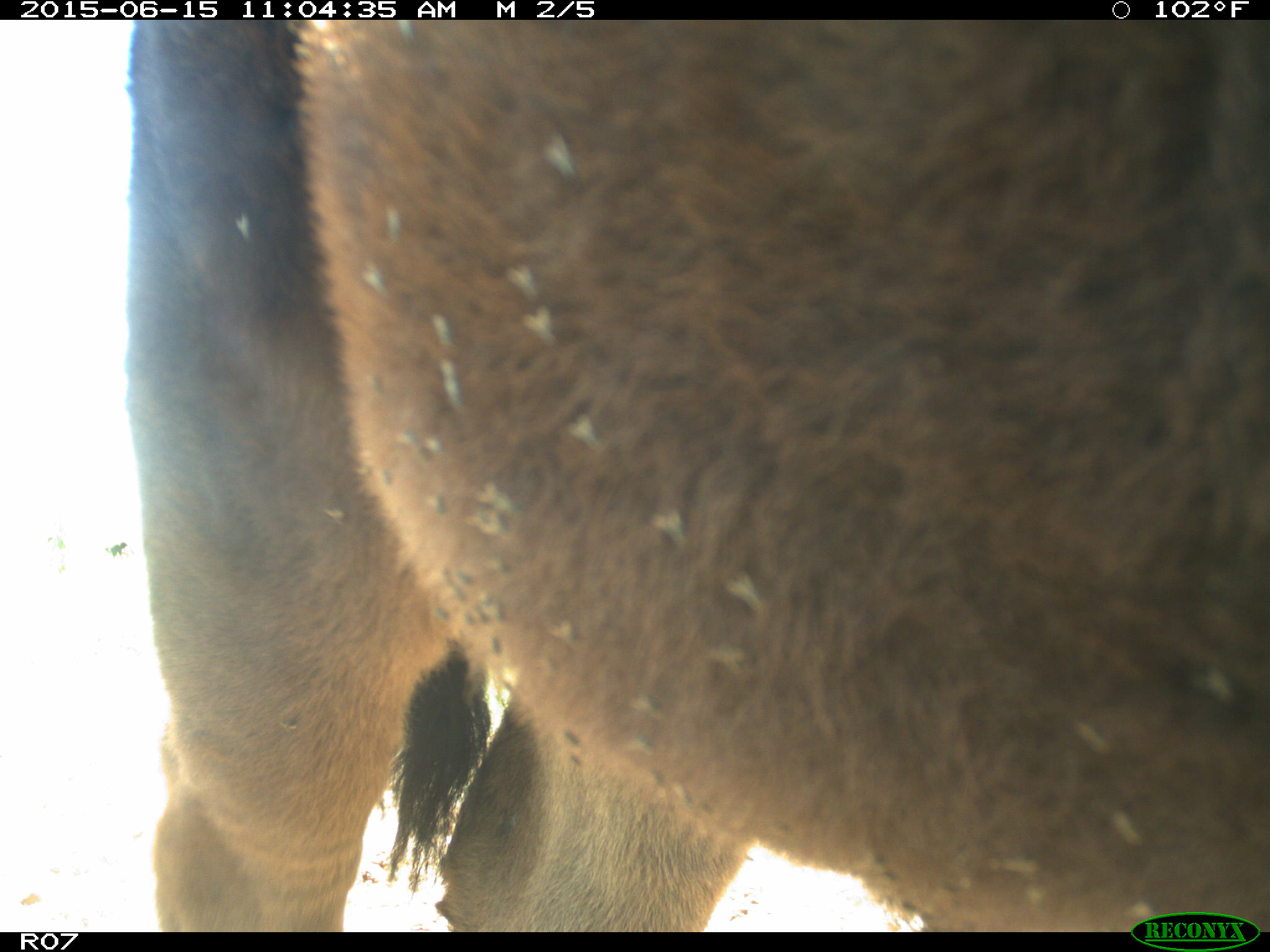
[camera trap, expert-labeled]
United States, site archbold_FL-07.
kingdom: Animalia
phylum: Chordata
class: Mammalia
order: Artiodactyla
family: Bovidae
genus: Bos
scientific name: Bos taurus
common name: domestic cow